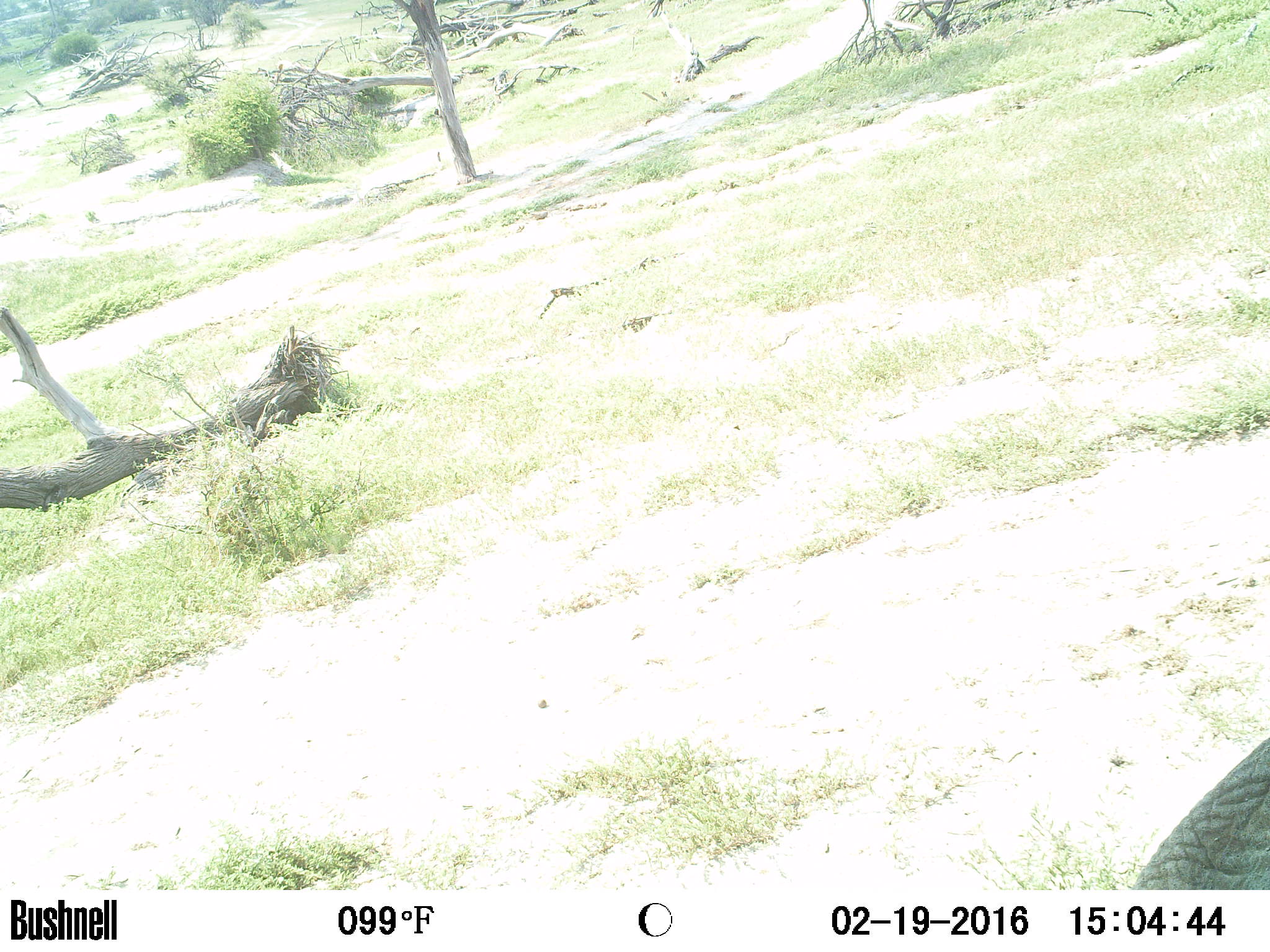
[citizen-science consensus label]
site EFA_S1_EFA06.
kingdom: Animalia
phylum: Chordata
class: Mammalia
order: Proboscidea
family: Elephantidae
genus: Loxodonta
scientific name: Loxodonta africana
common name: african bush elephant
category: elephant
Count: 1.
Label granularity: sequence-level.